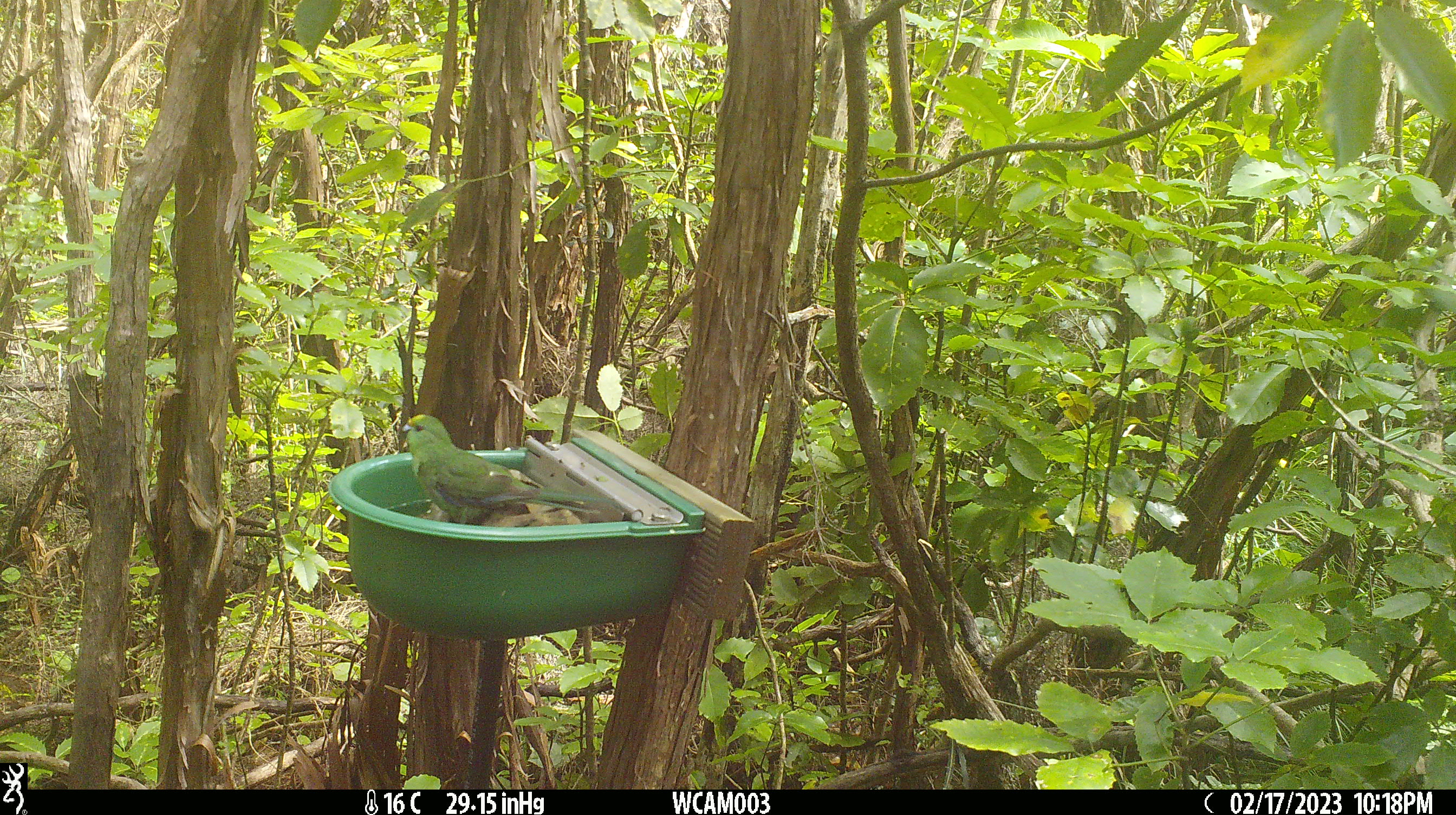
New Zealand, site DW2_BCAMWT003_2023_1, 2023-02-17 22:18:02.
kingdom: Animalia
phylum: Chordata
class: Aves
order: Psittaciformes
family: Psittaculidae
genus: Cyanoramphus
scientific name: Cyanoramphus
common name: parakeet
Parakeet (Cyanoramphus).